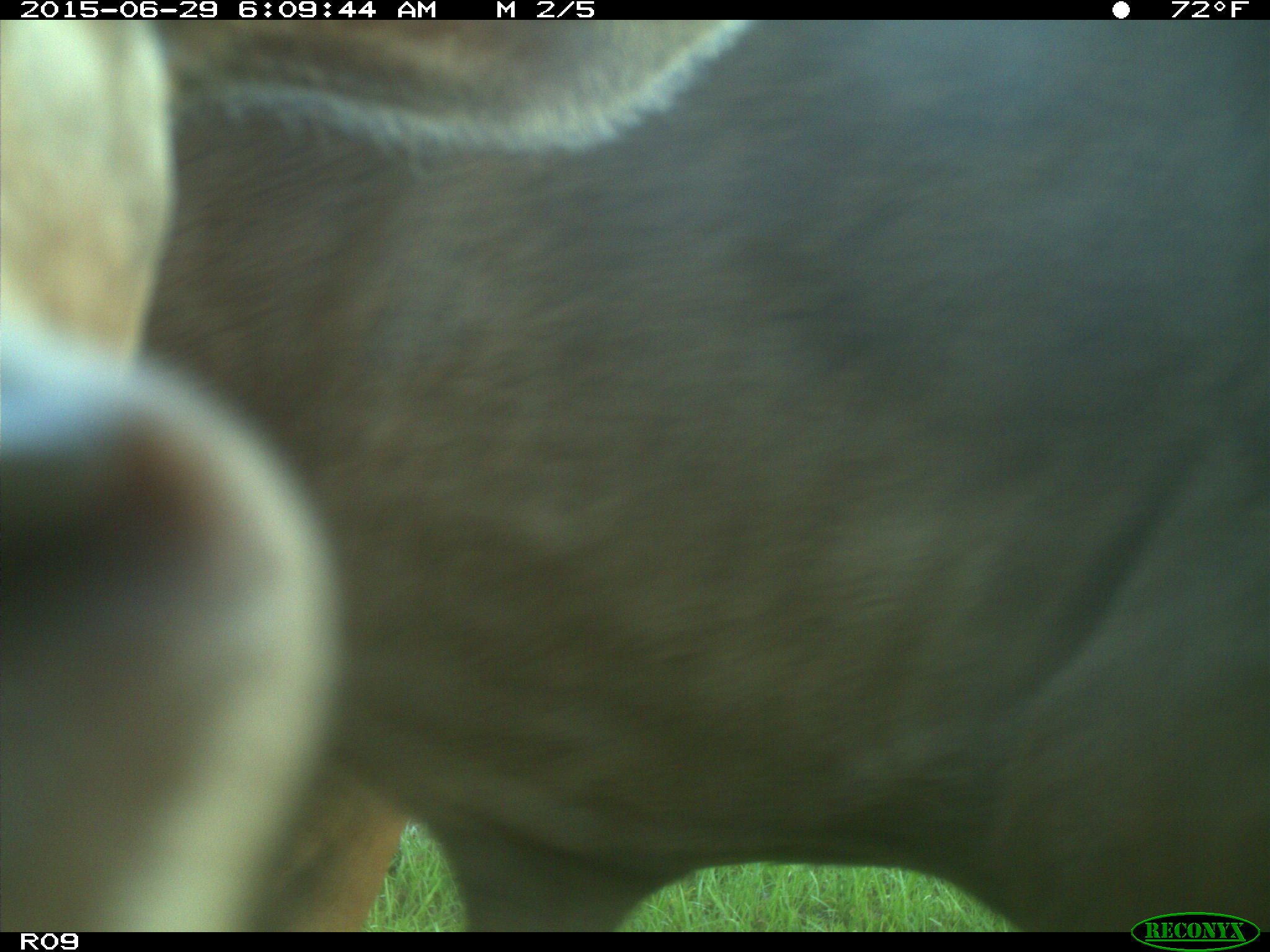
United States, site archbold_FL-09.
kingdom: Animalia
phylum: Chordata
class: Mammalia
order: Artiodactyla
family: Bovidae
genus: Bos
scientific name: Bos taurus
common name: domestic cow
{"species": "Bos taurus (domestic cow)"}